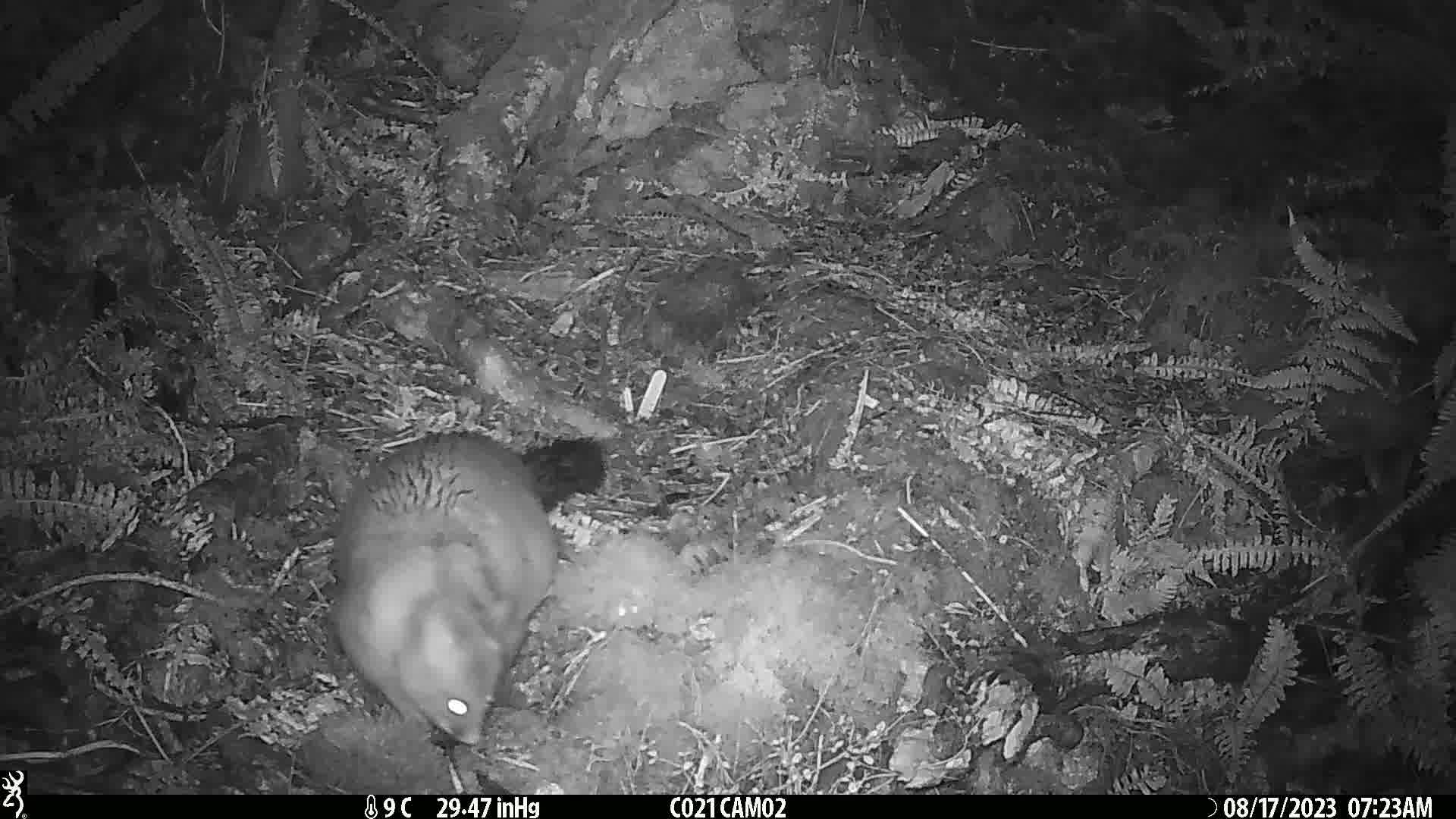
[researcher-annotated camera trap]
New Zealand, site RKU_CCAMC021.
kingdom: Animalia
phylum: Chordata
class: Mammalia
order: Diprotodontia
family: Phalangeridae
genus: Trichosurus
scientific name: Trichosurus vulpecula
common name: common brushtail possum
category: possum